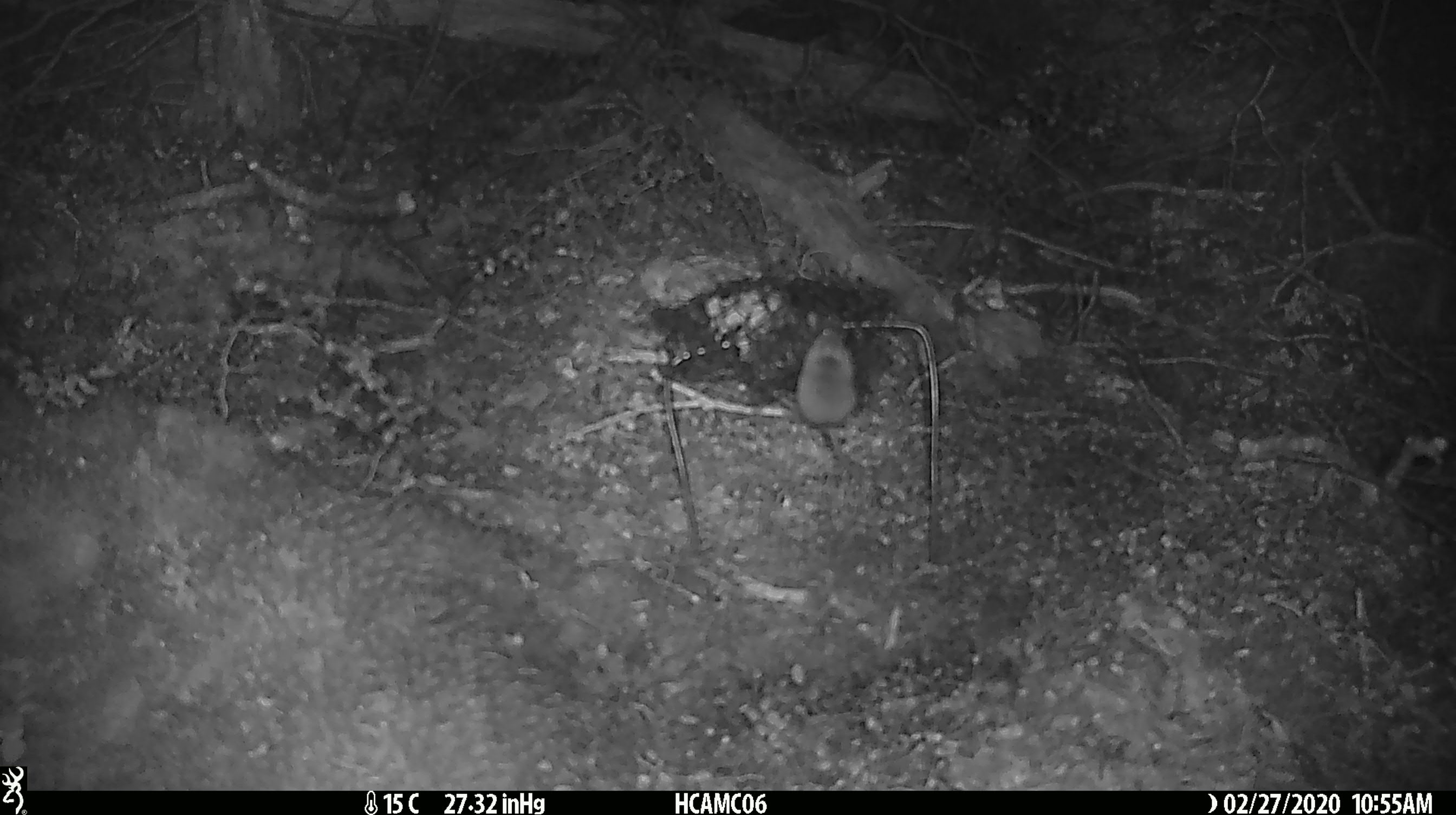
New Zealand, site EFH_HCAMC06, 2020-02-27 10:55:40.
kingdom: Animalia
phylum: Chordata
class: Mammalia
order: Rodentia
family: Muridae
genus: Mus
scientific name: Mus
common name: mouse